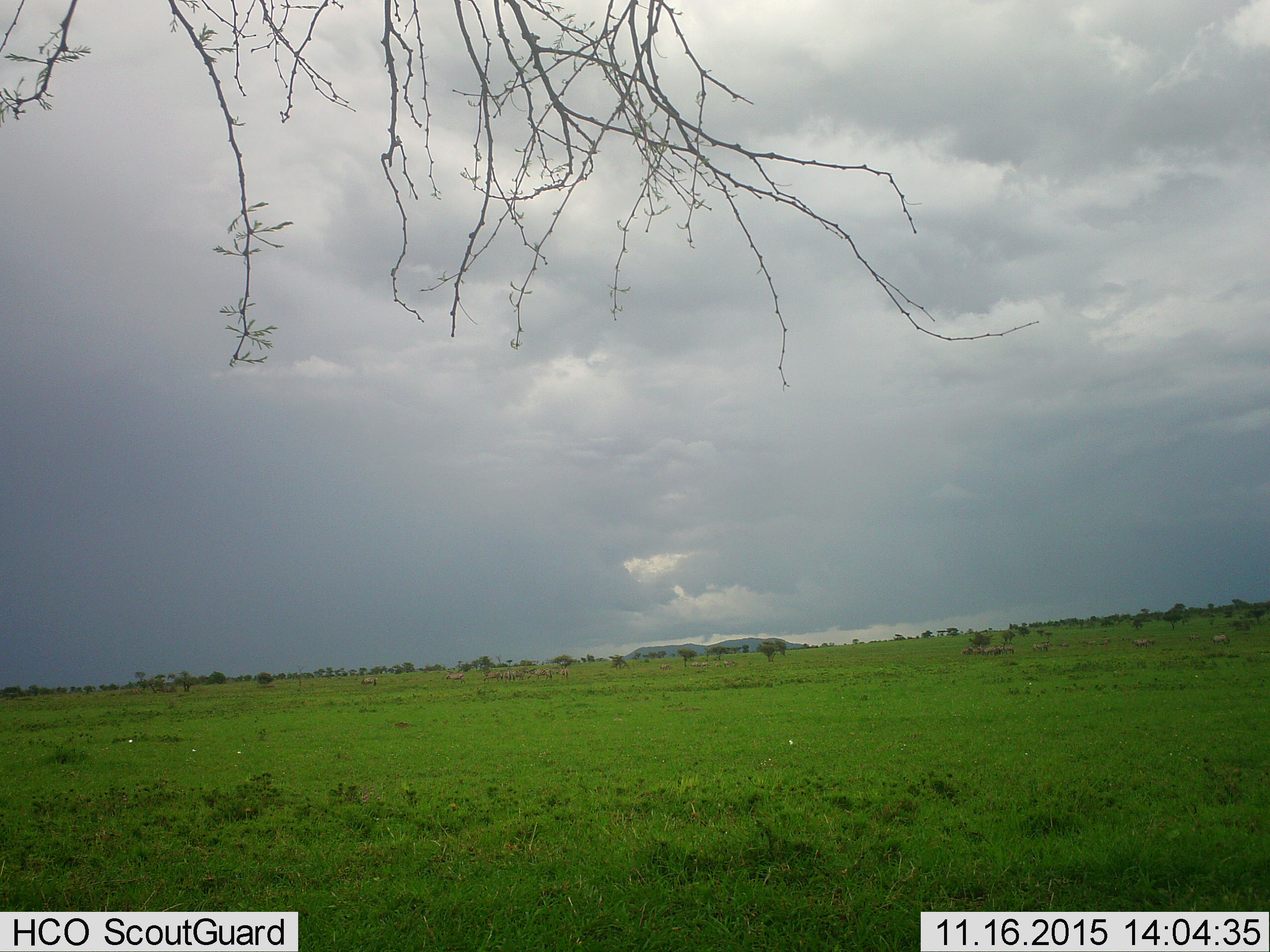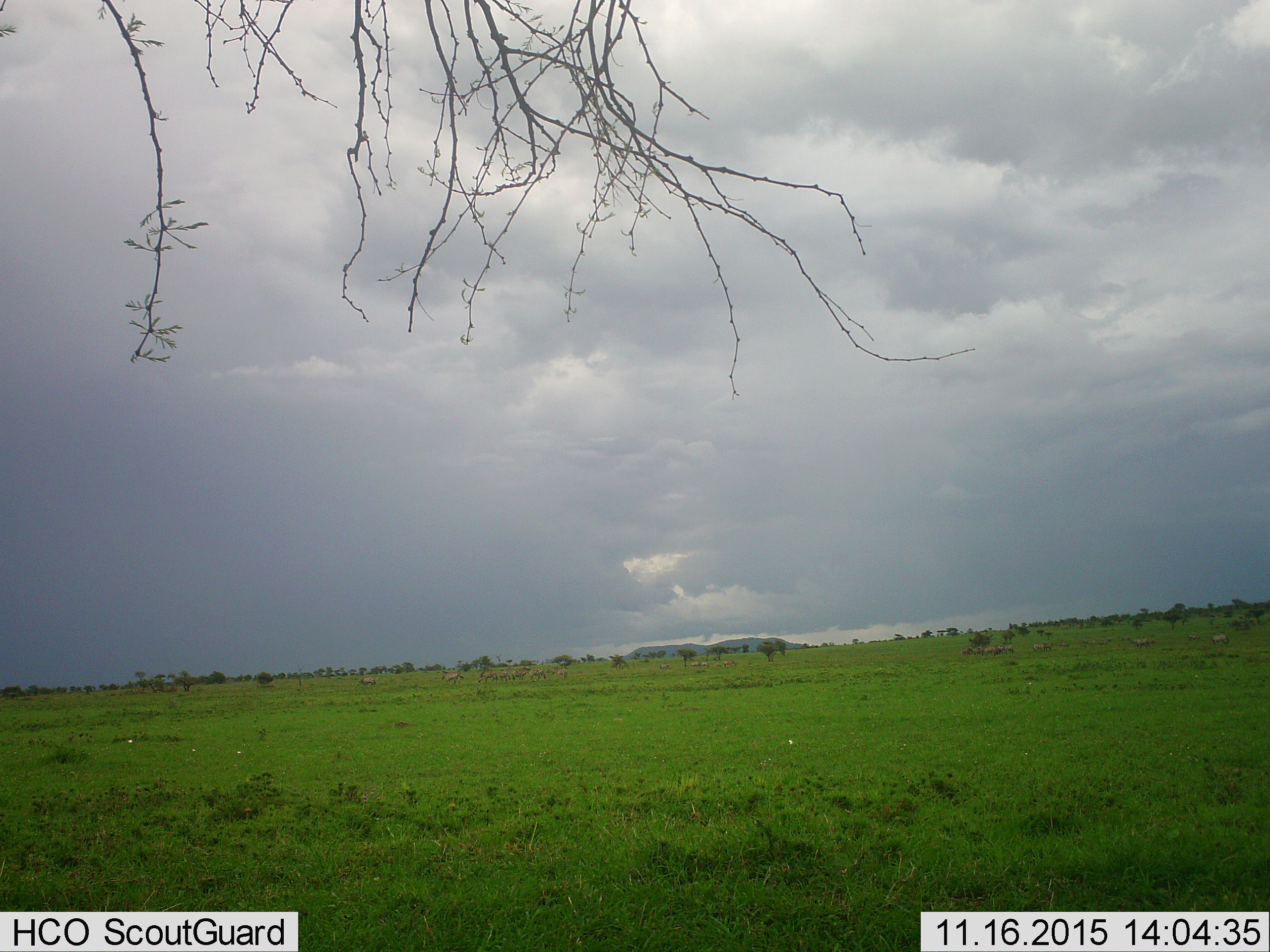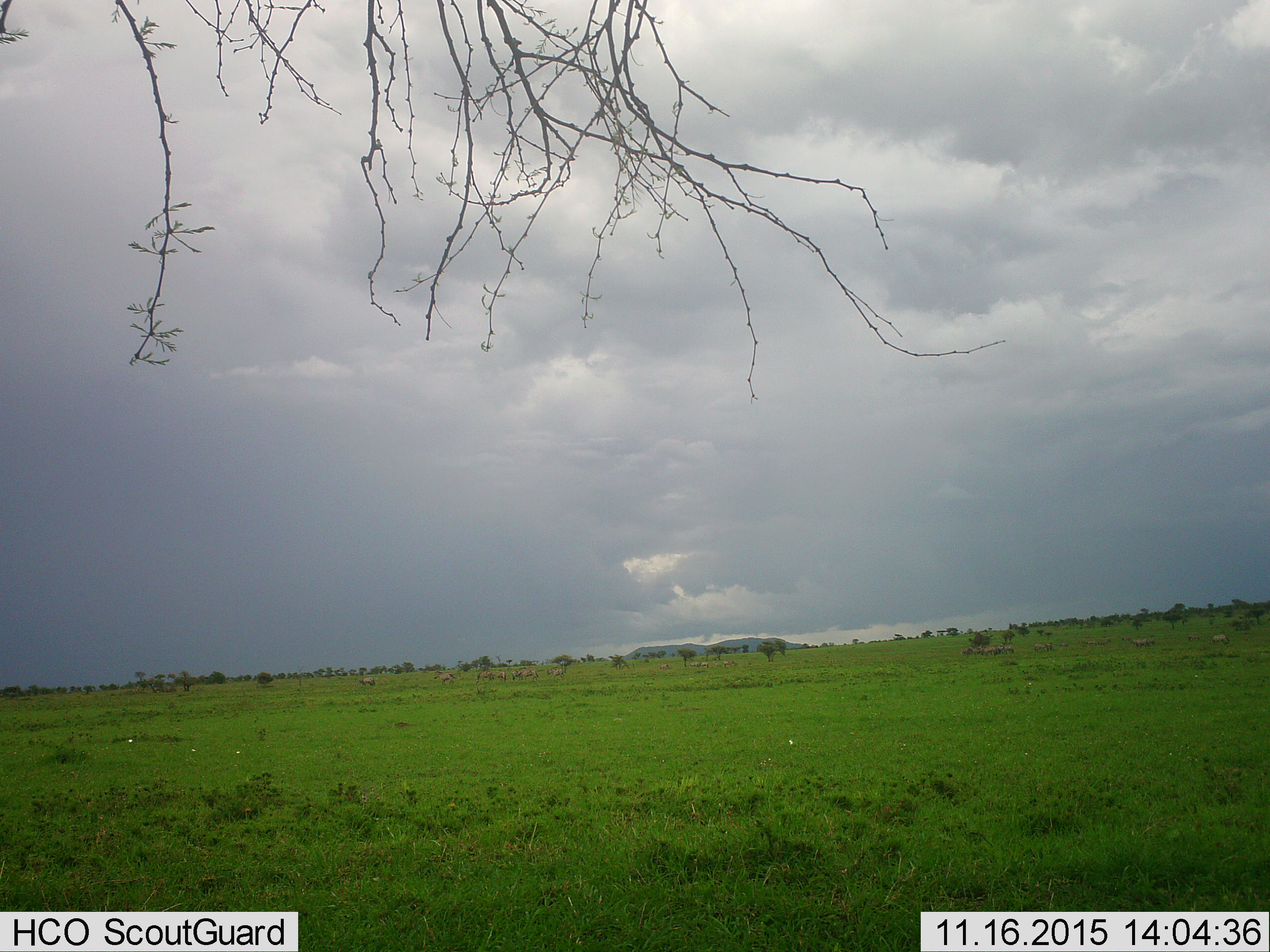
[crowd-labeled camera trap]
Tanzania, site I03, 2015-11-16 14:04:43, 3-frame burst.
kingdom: Animalia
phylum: Chordata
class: Mammalia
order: Artiodactyla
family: Bovidae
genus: Connochaetes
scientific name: Connochaetes taurinus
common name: blue wildebeest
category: wildebeest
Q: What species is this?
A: Wildebeest (blue wildebeest) (Connochaetes taurinus).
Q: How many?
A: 11-50.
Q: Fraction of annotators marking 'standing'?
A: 50%.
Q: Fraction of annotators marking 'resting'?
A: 25%.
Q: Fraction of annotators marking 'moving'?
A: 75%.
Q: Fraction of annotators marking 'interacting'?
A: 0%.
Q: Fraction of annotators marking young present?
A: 0%.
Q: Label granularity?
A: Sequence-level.